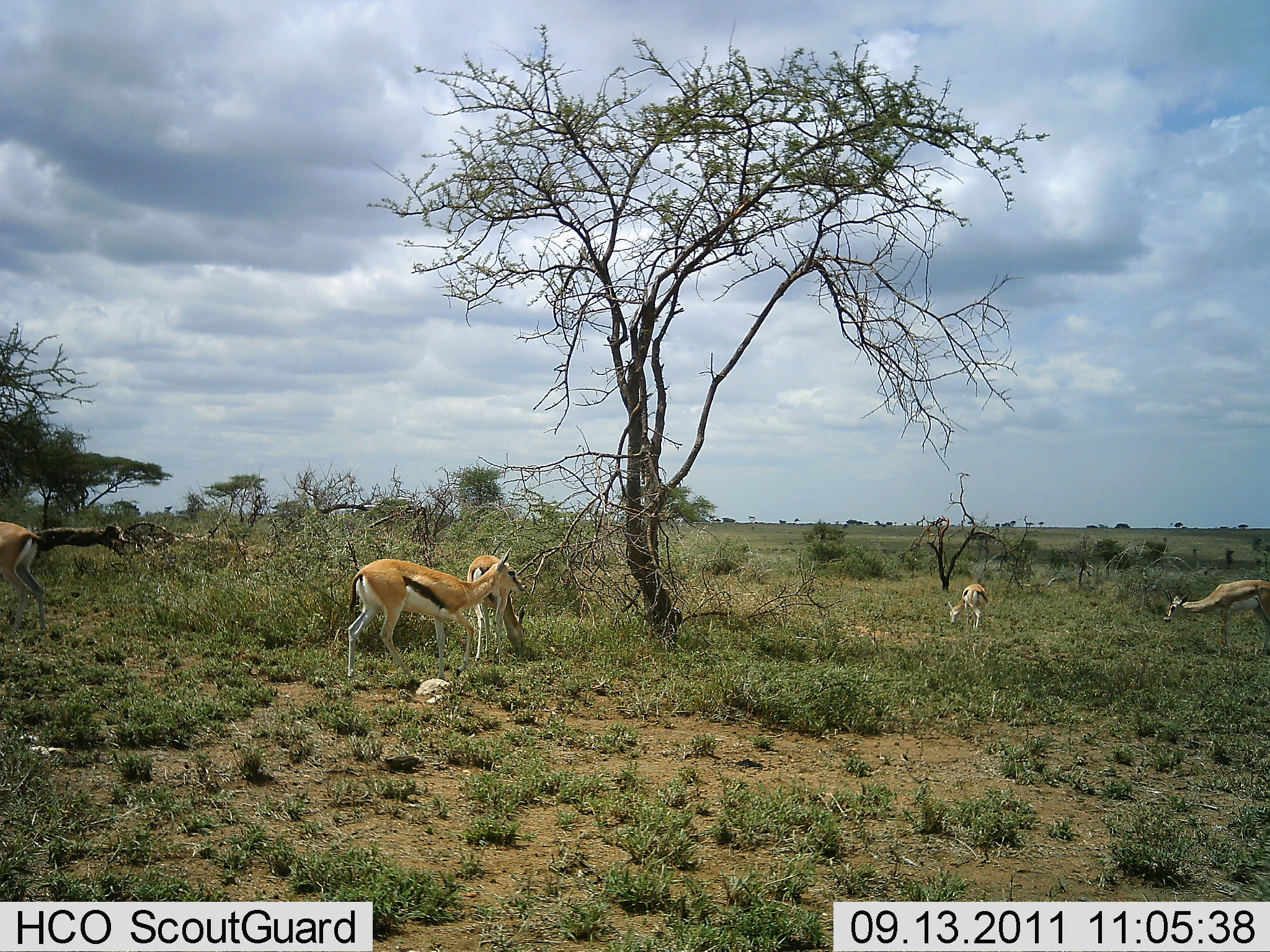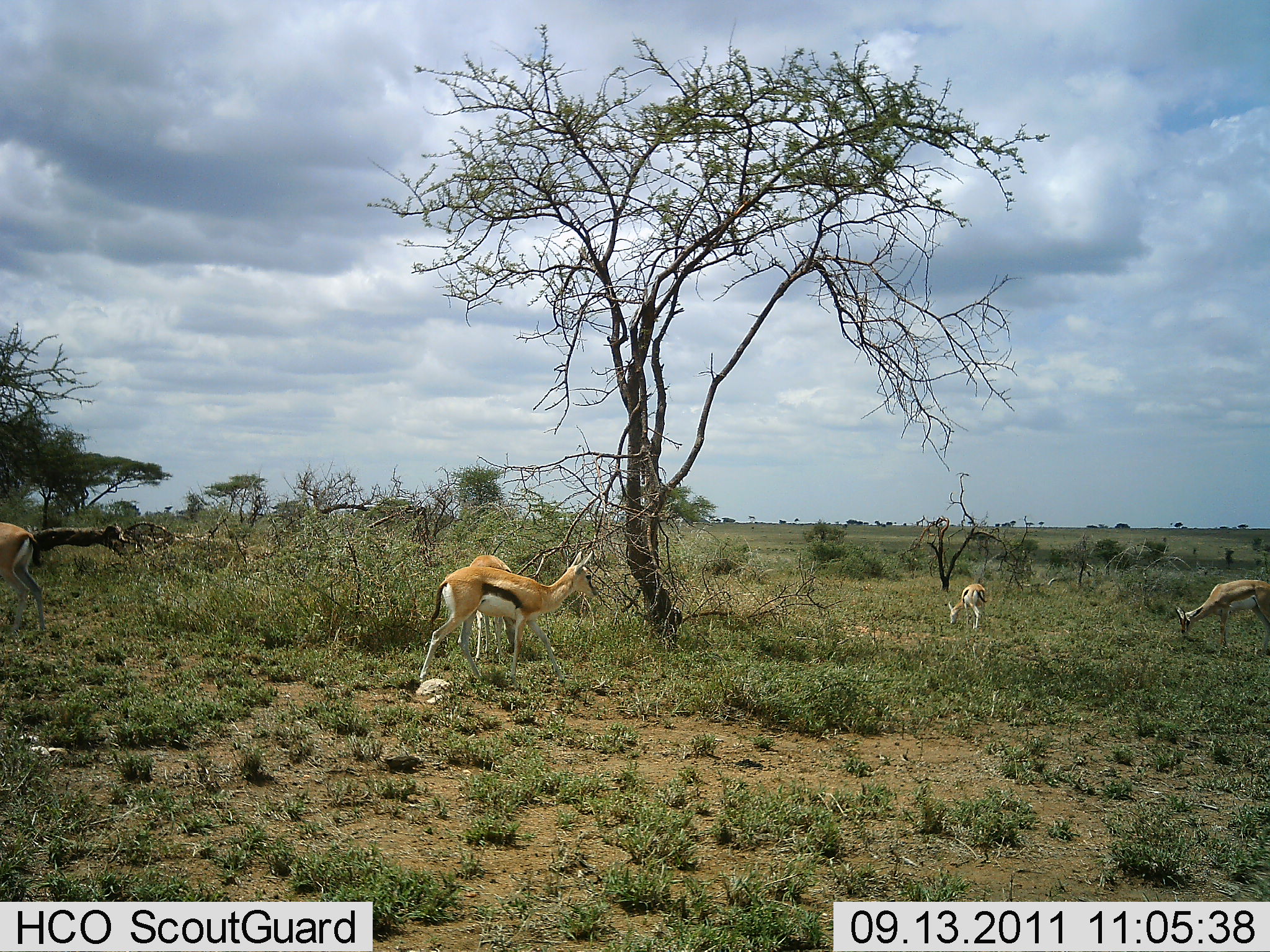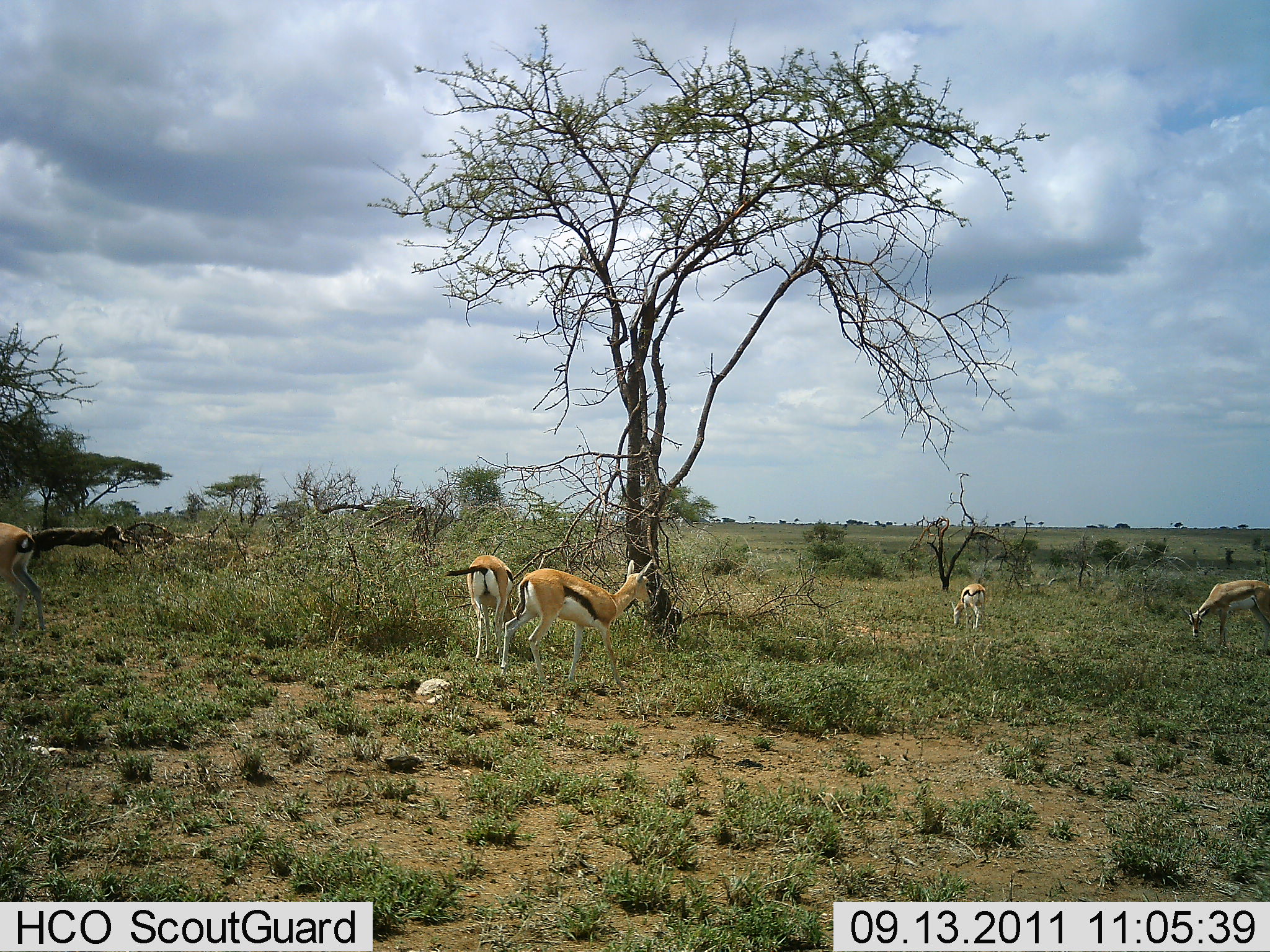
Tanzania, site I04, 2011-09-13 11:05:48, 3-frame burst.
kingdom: Animalia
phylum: Chordata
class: Mammalia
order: Artiodactyla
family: Bovidae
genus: Eudorcas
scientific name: Eudorcas thomsonii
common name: thomson's gazelle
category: gazellethomsons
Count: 5.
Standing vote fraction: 46%.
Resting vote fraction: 0%.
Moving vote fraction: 54%.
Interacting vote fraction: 0%.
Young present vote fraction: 8%.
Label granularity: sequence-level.